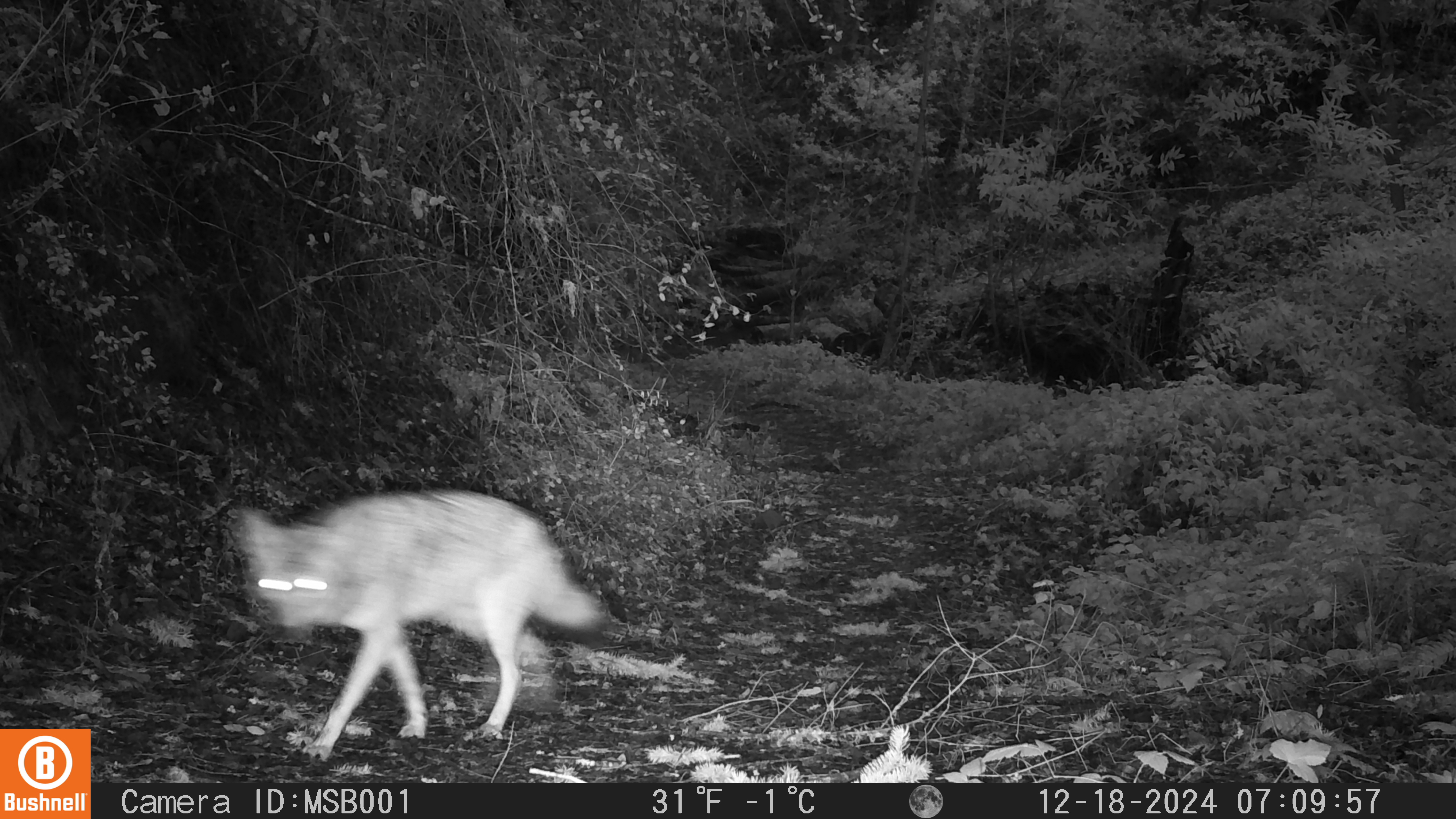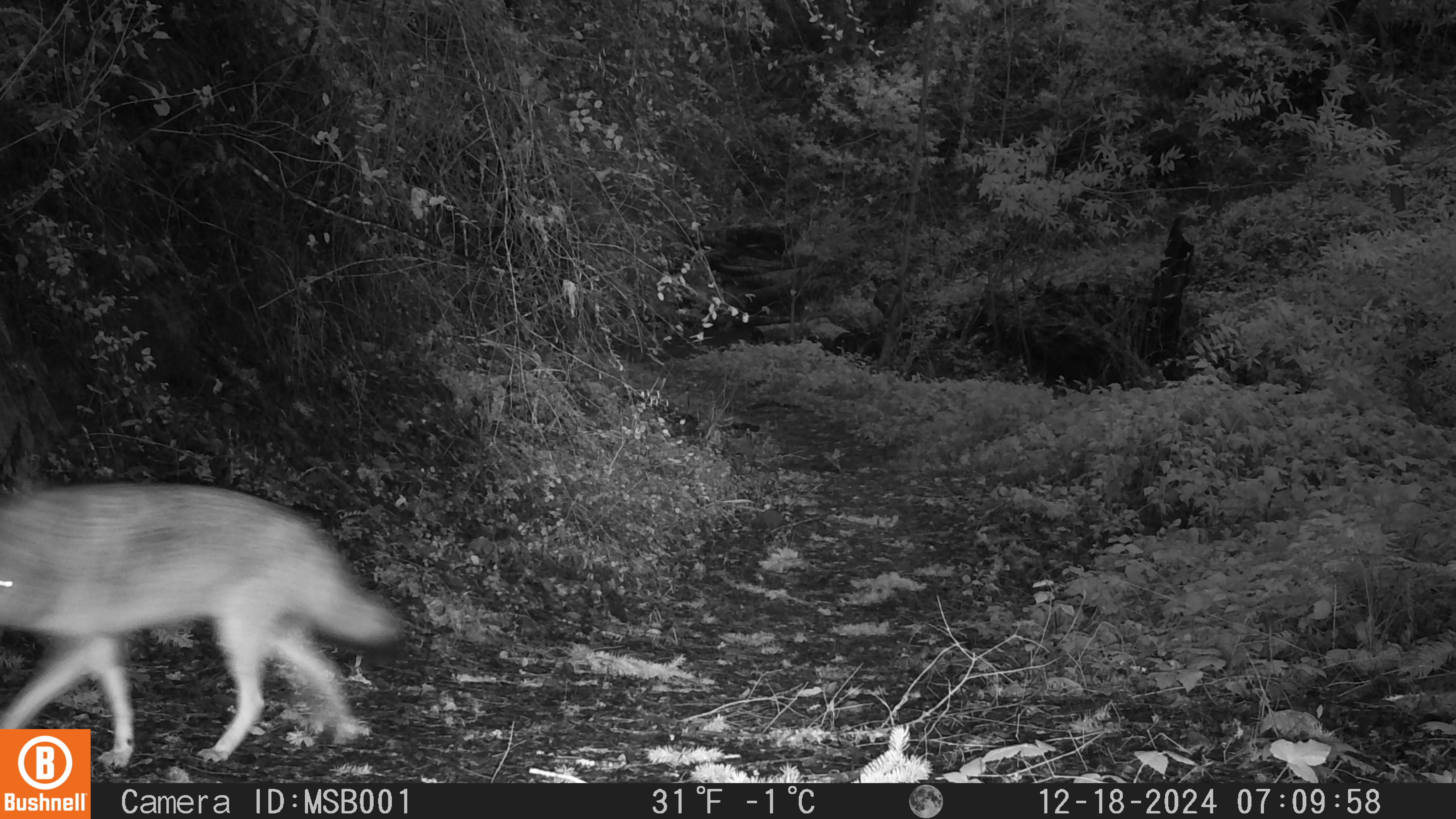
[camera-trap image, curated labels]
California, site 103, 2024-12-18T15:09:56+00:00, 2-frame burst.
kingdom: Animalia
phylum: Chordata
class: Mammalia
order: Carnivora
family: Canidae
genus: Canis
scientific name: Canis latrans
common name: coyote